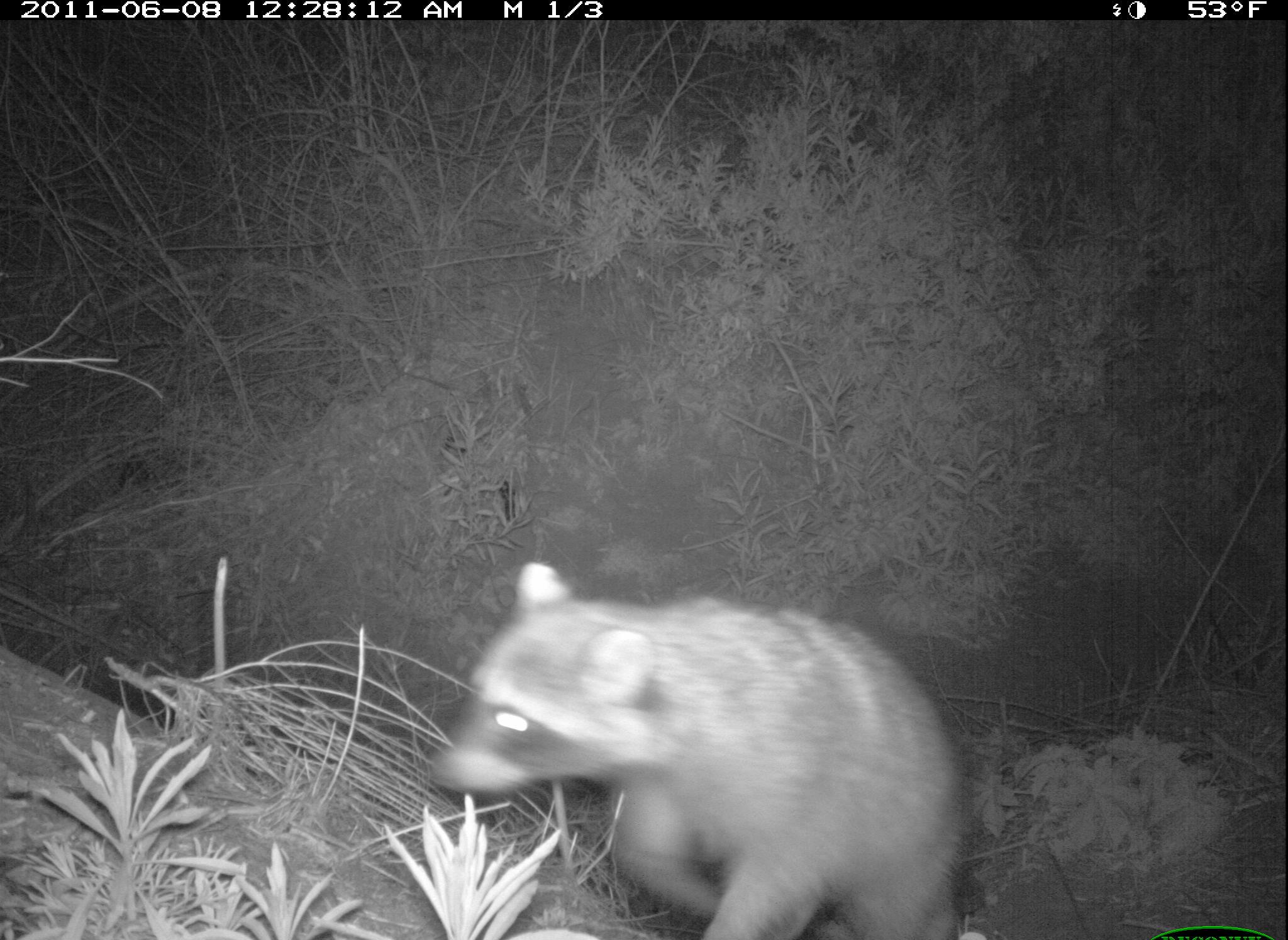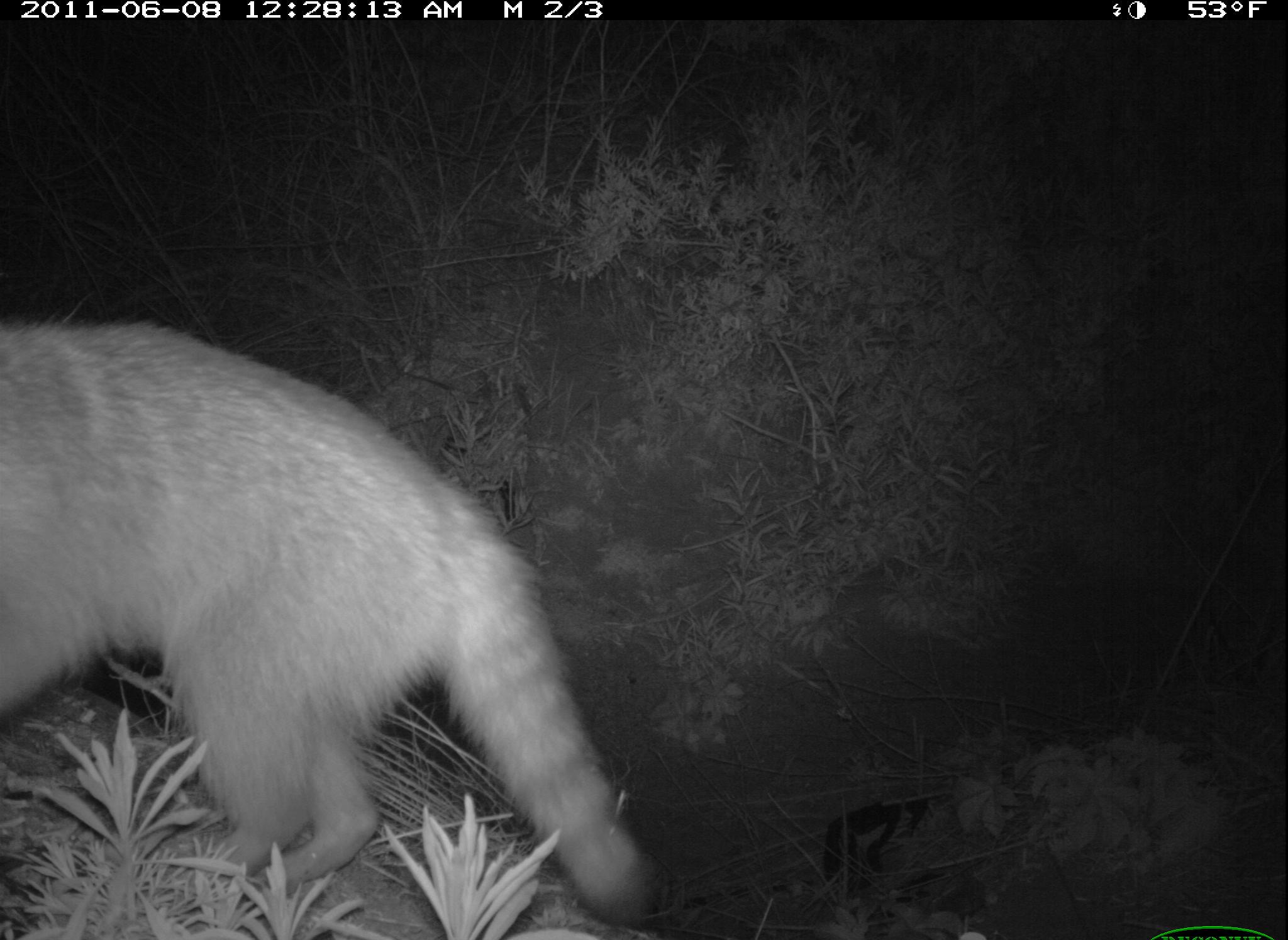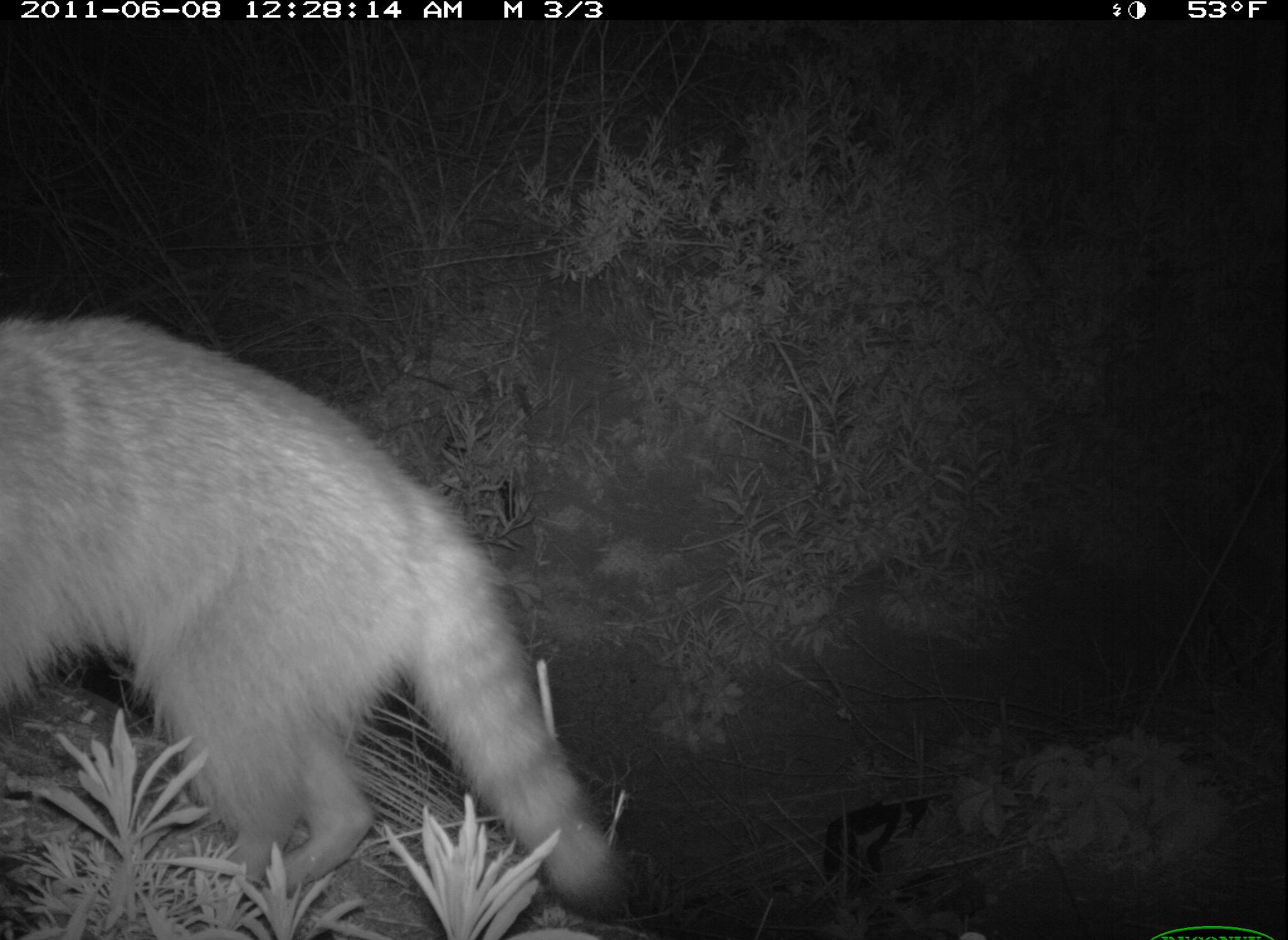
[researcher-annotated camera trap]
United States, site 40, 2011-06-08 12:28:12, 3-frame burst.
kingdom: Animalia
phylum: Chordata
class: Mammalia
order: Carnivora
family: Procyonidae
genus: Procyon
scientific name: Procyon lotor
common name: raccoon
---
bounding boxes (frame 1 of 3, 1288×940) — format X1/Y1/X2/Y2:
raccoon: 419/546/997/940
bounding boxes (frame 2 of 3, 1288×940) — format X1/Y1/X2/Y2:
raccoon: 0/308/676/936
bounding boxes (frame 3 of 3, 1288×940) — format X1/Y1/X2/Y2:
raccoon: 0/279/641/939